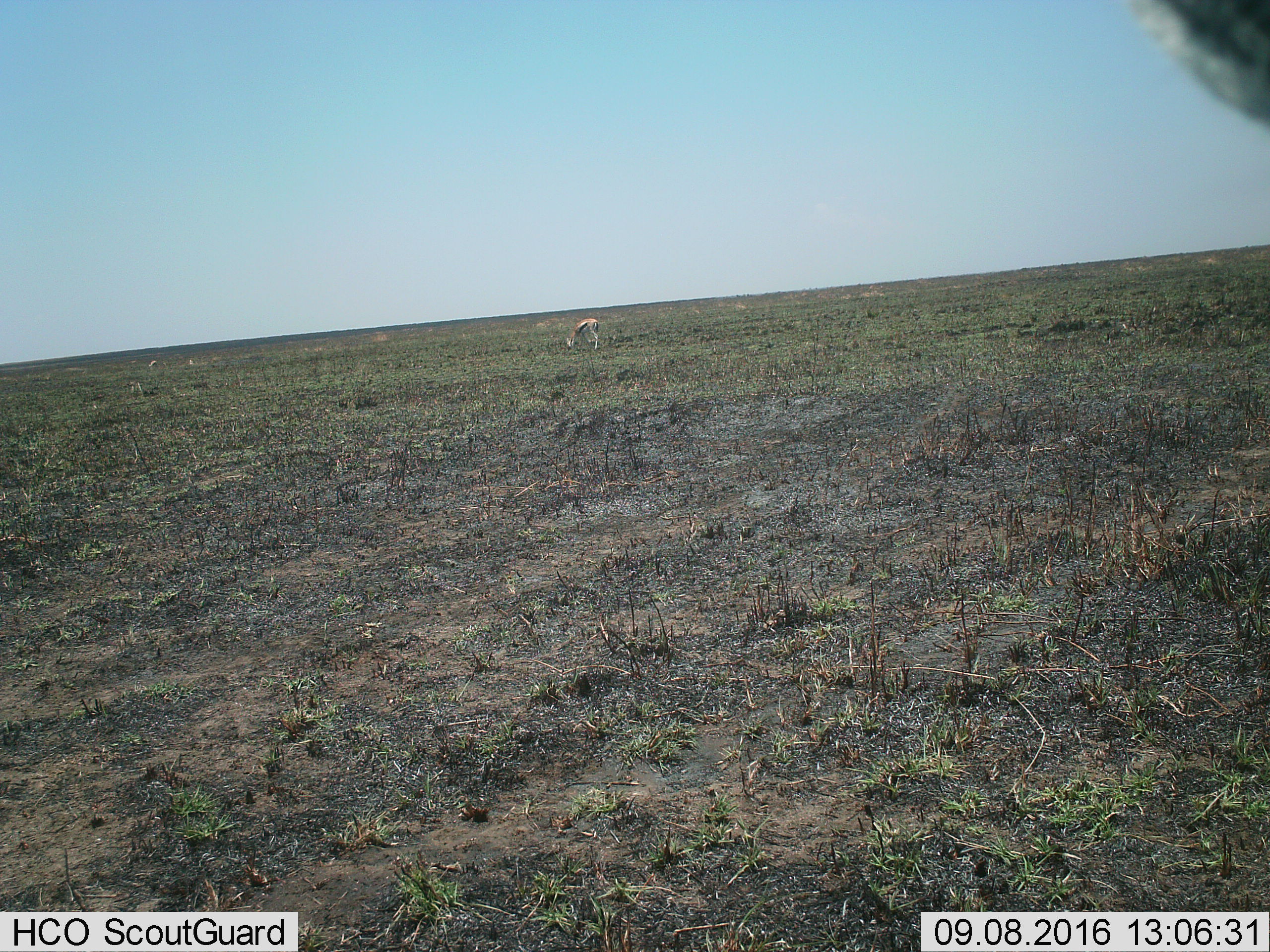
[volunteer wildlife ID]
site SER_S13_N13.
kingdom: Animalia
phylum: Chordata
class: Mammalia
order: Artiodactyla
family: Bovidae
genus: Eudorcas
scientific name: Eudorcas thomsonii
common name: thomson's gazelle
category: gazellethomsons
Gazellethomsons (thomson's gazelle) (Eudorcas thomsonii), count 2. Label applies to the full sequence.